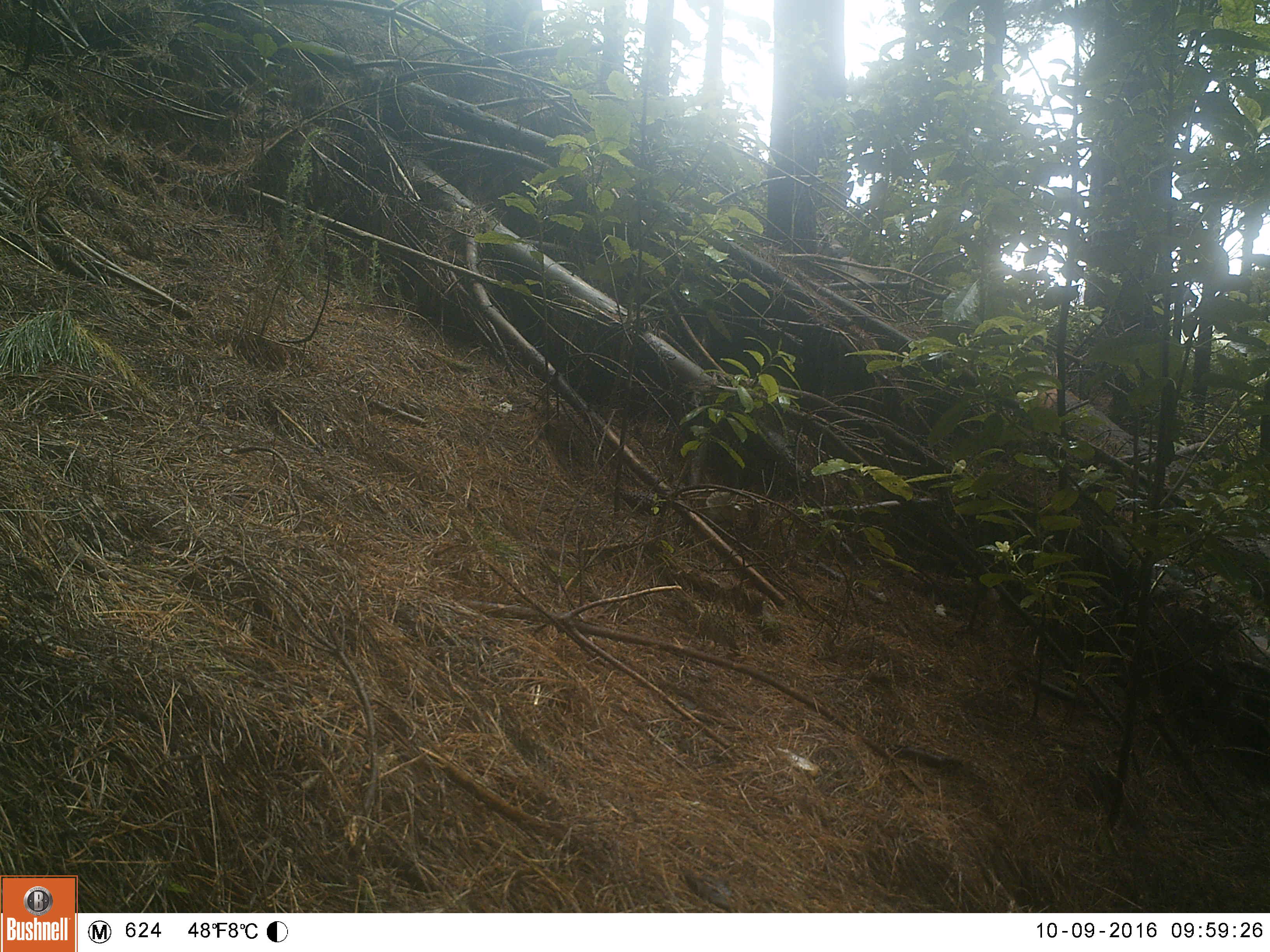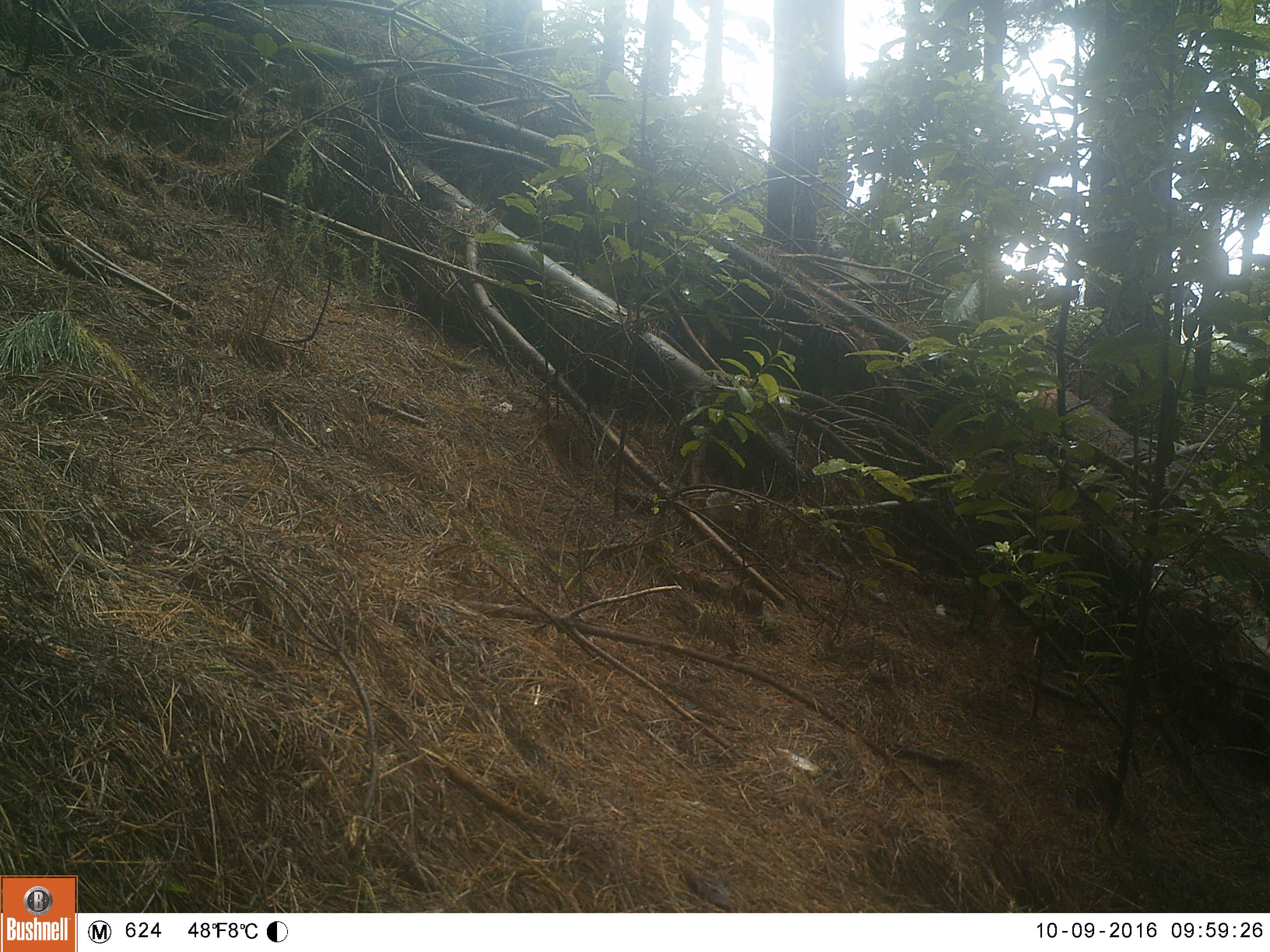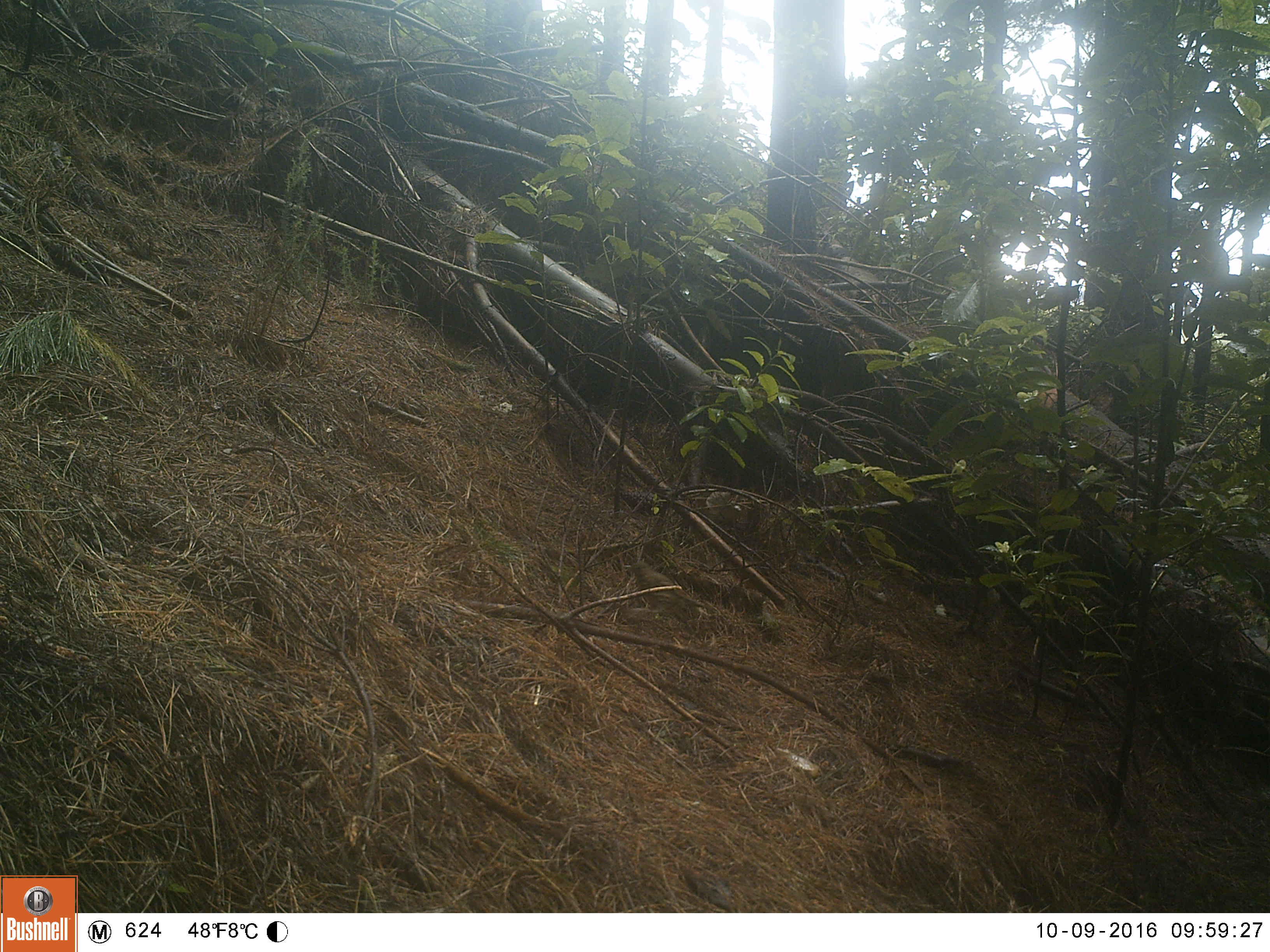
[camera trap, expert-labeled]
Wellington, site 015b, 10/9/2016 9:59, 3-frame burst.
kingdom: Animalia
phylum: Chordata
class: Aves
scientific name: Aves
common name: bird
Bird (Aves).